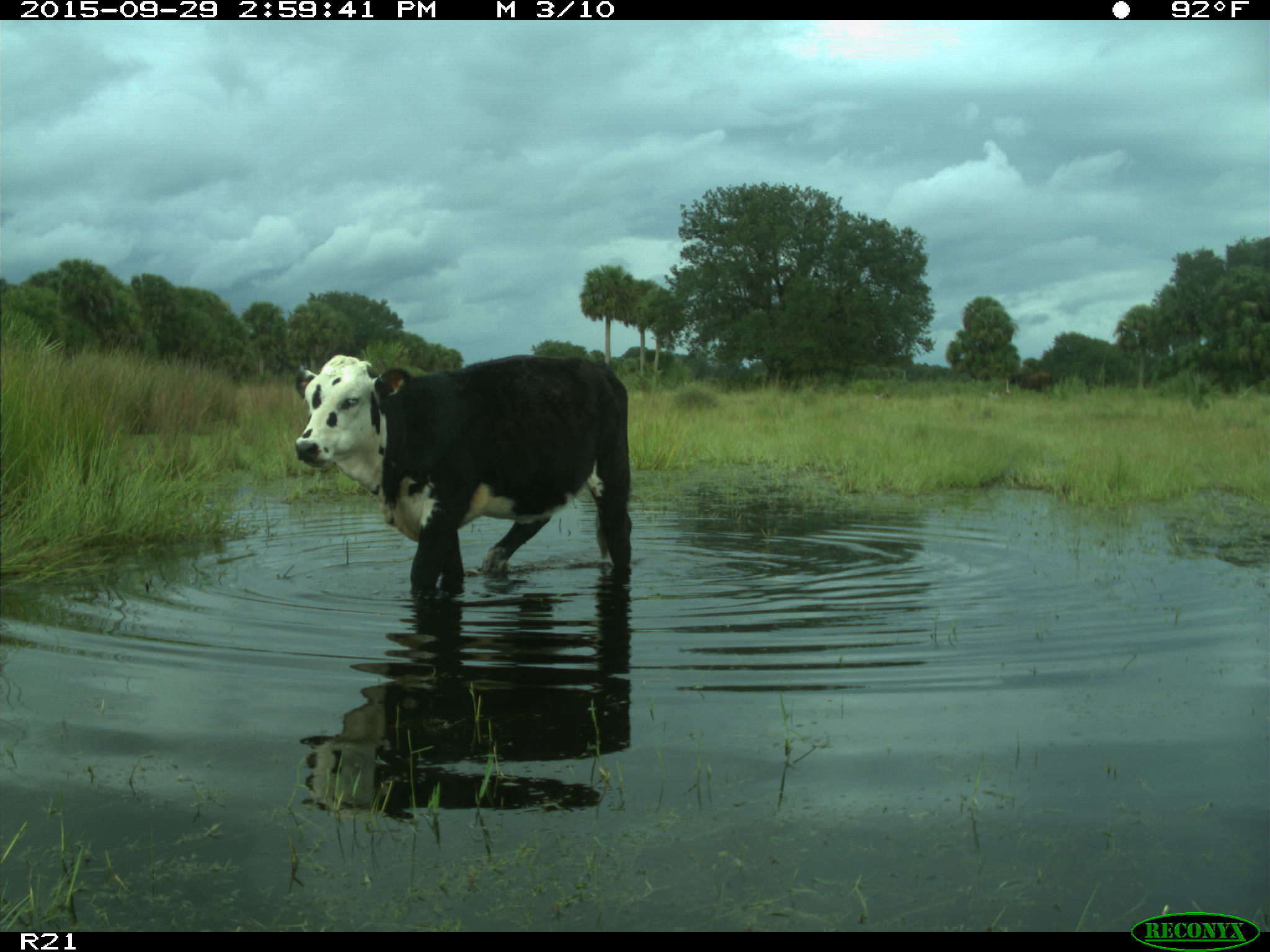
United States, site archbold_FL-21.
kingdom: Animalia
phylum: Chordata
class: Mammalia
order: Artiodactyla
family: Bovidae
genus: Bos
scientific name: Bos taurus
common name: domestic cow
Bos taurus (domestic cow).